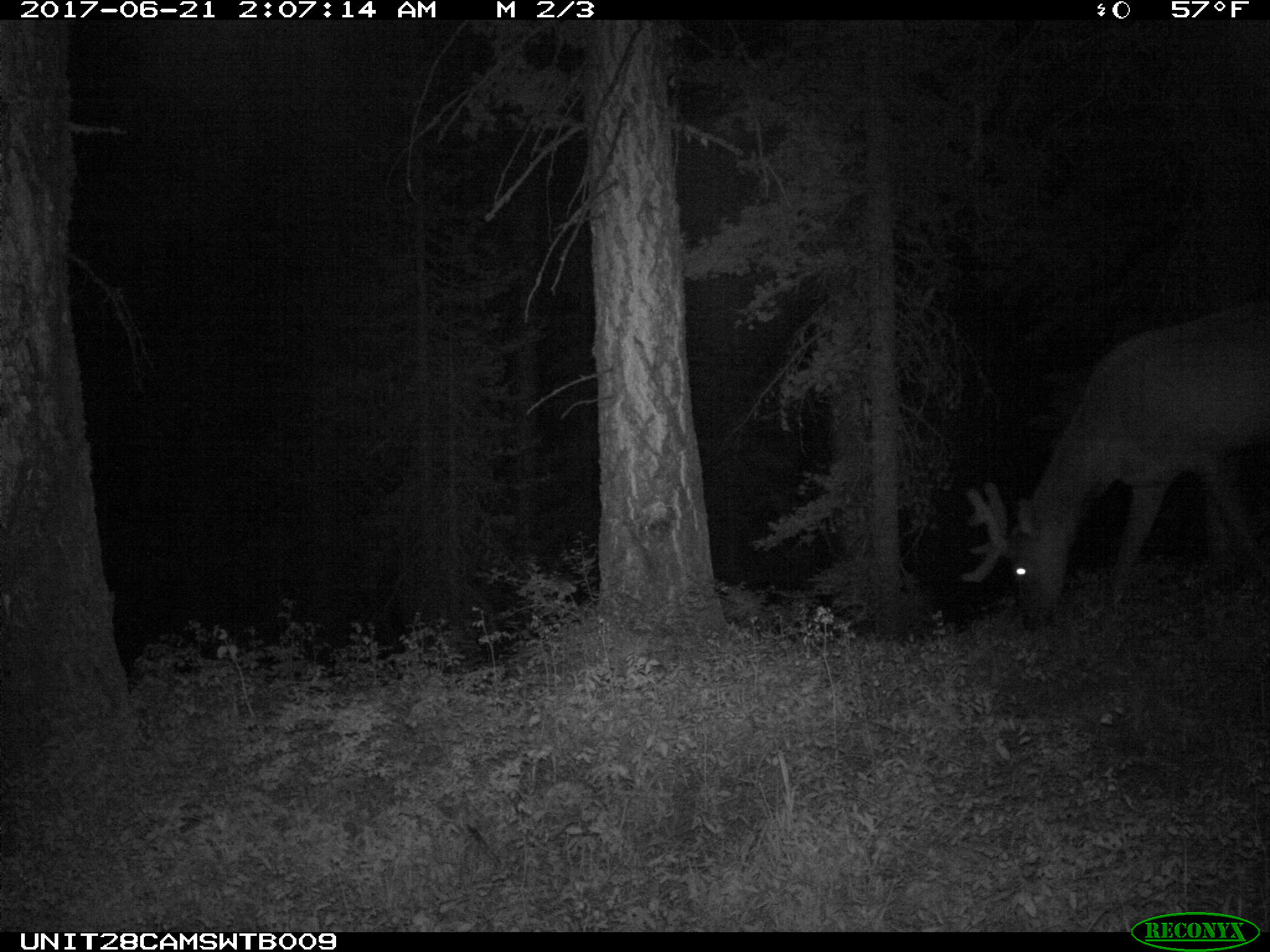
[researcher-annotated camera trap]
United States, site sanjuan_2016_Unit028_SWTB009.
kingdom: Animalia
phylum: Chordata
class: Mammalia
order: Artiodactyla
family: Cervidae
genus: Cervus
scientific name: Cervus elaphus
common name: red deer